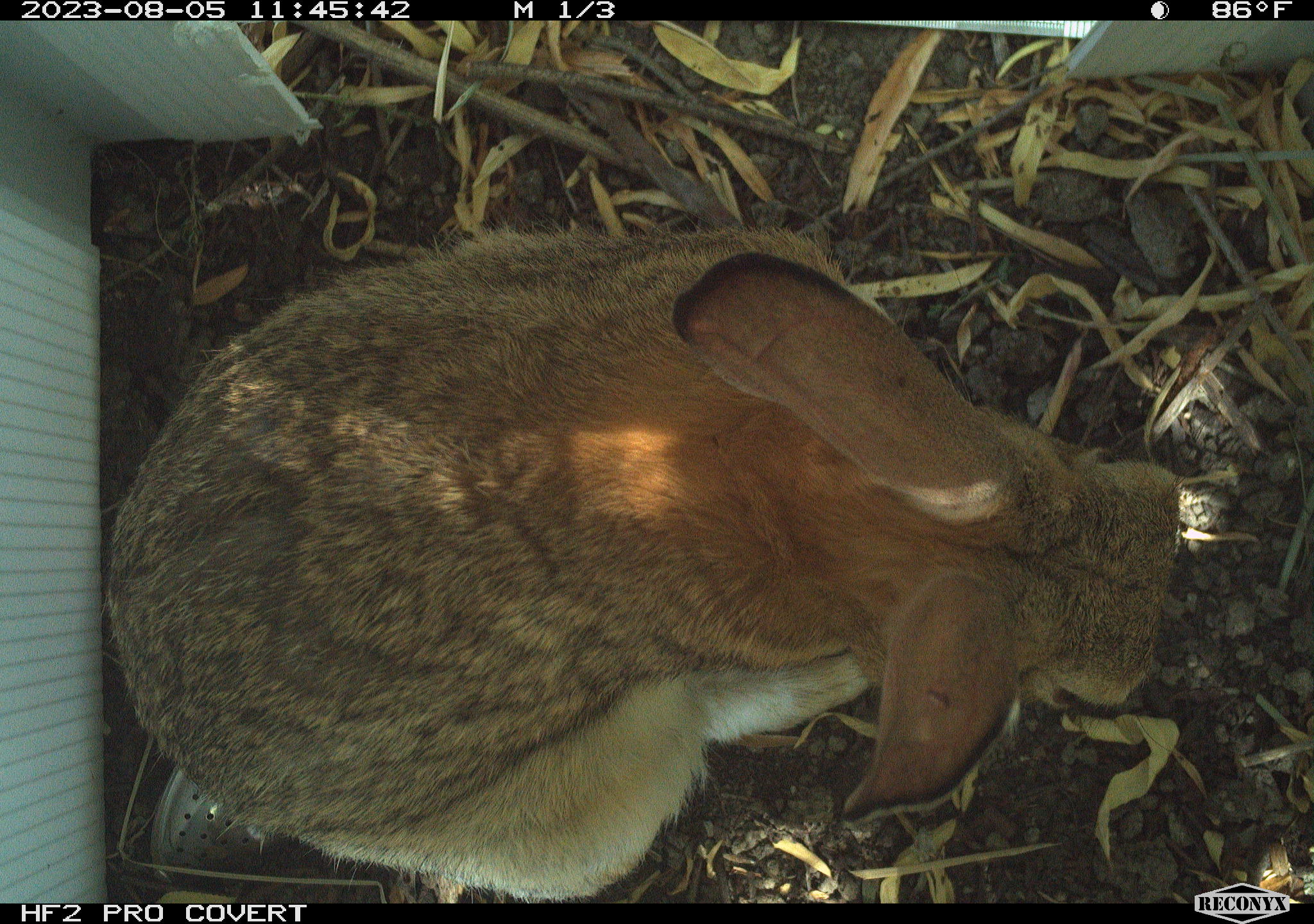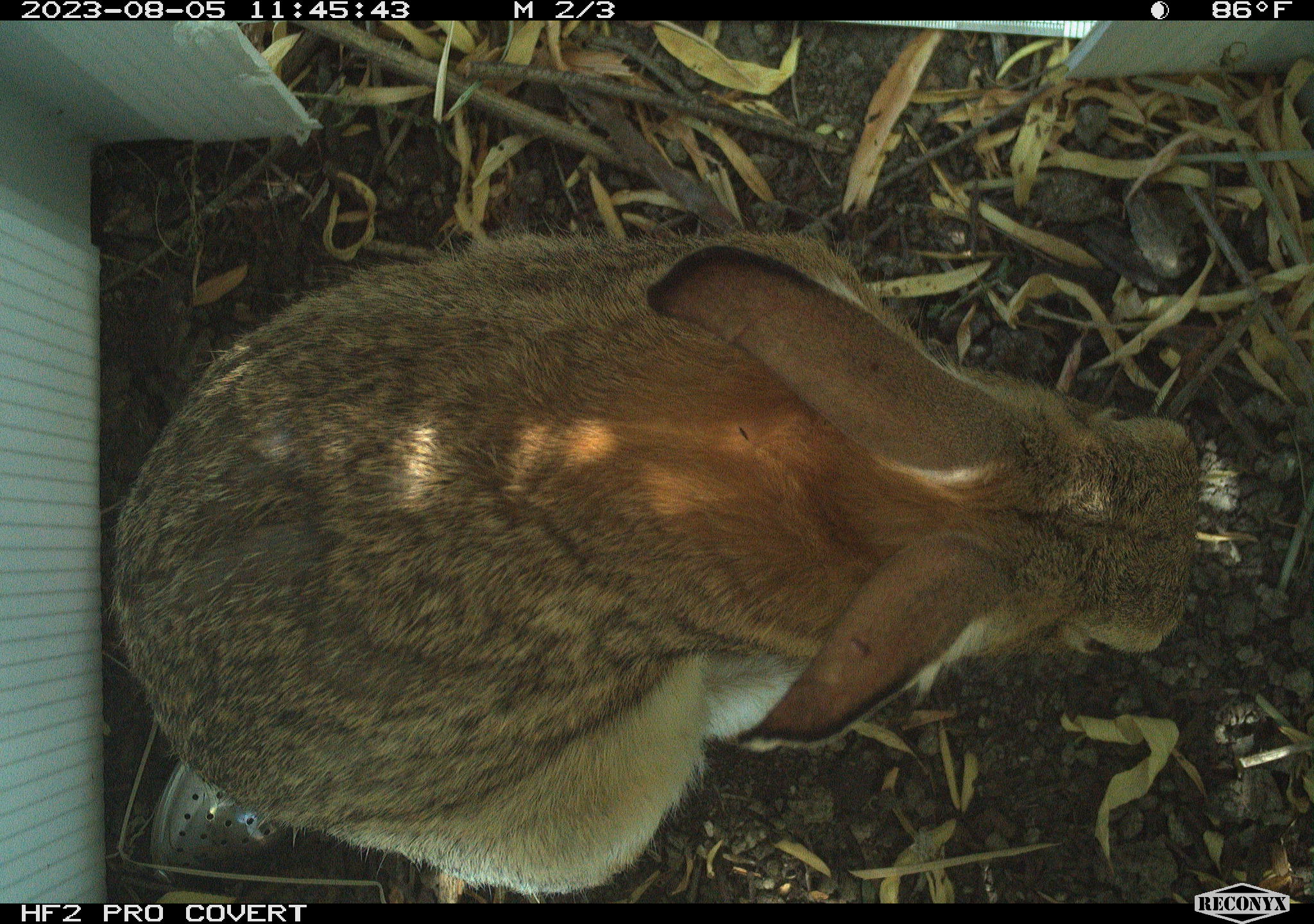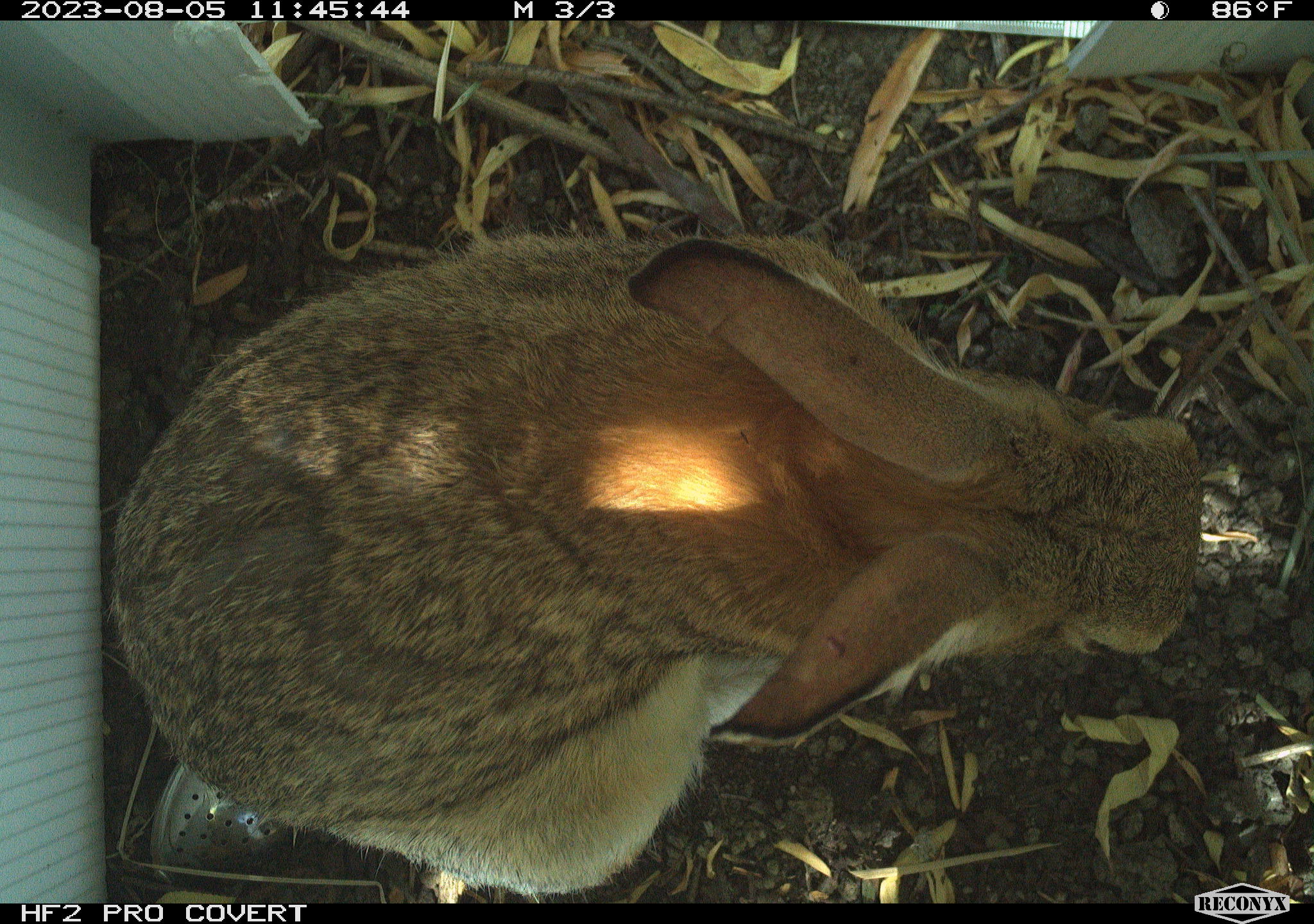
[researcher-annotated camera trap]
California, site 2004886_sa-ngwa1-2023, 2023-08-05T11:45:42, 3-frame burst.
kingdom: Animalia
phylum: Chordata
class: Mammalia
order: Lagomorpha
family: Leporidae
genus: Sylvilagus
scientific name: Sylvilagus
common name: cottontail rabbits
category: sylvilagus species